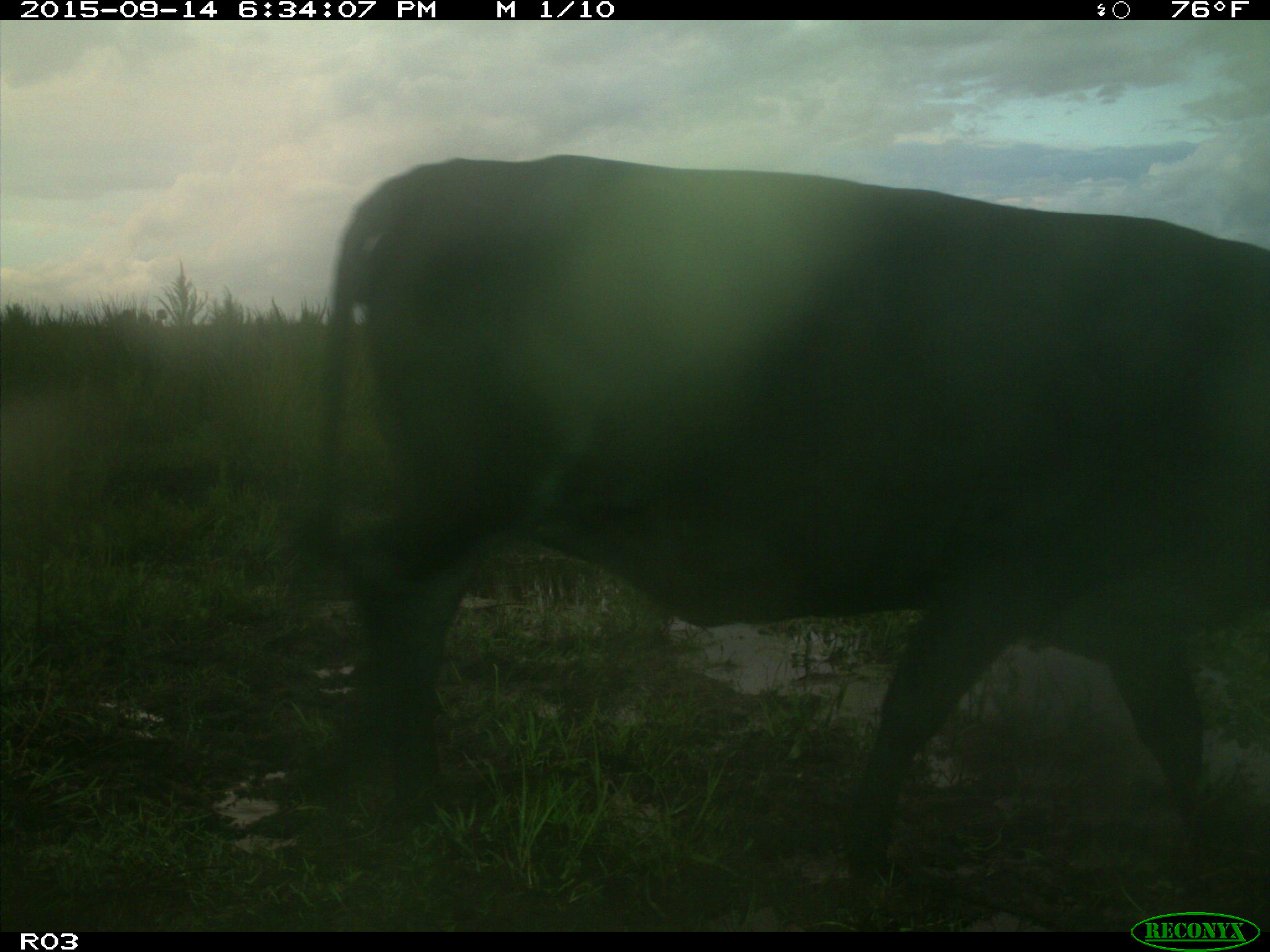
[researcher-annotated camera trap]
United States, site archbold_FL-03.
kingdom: Animalia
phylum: Chordata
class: Mammalia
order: Artiodactyla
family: Bovidae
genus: Bos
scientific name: Bos taurus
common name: domestic cow